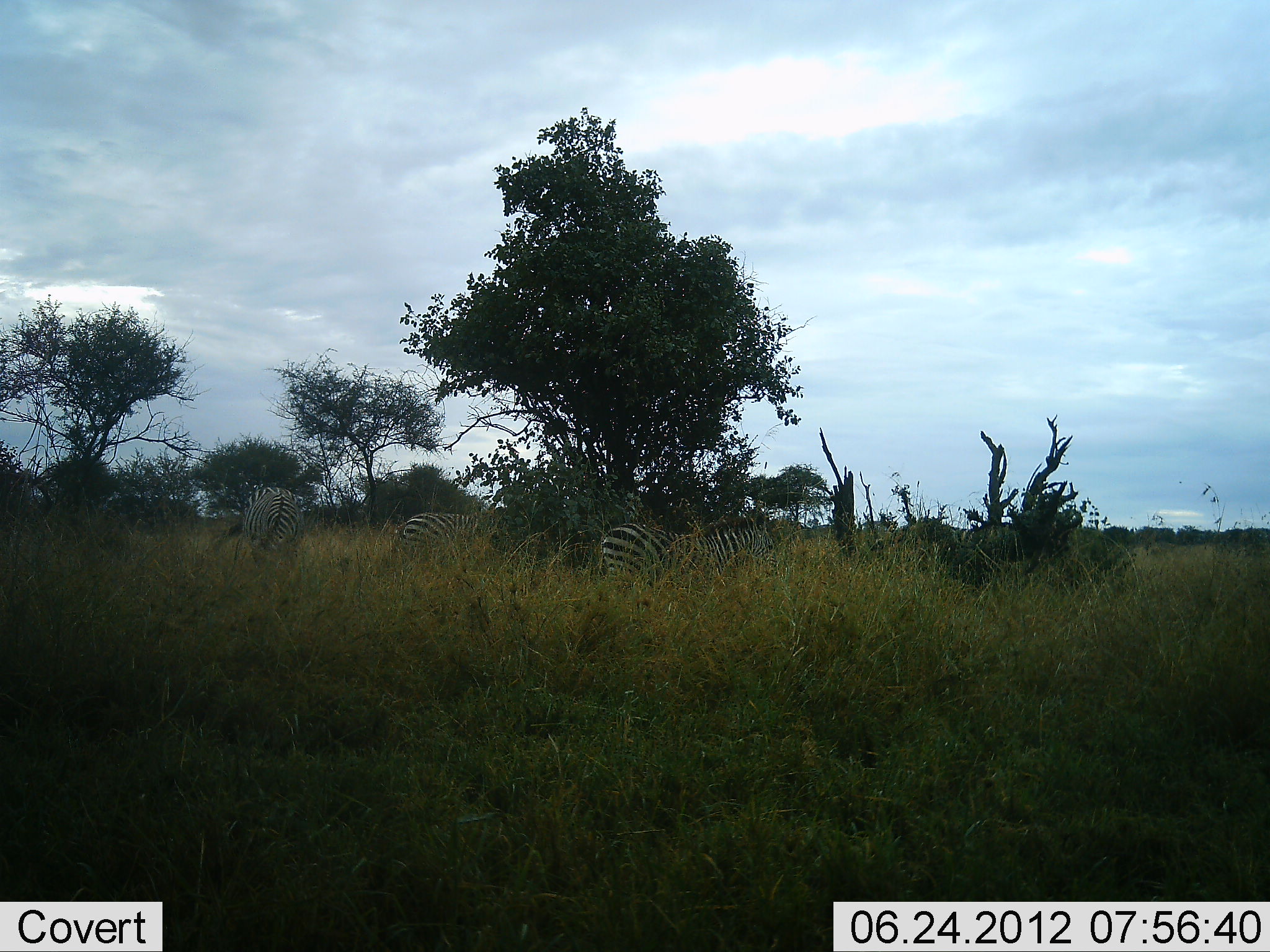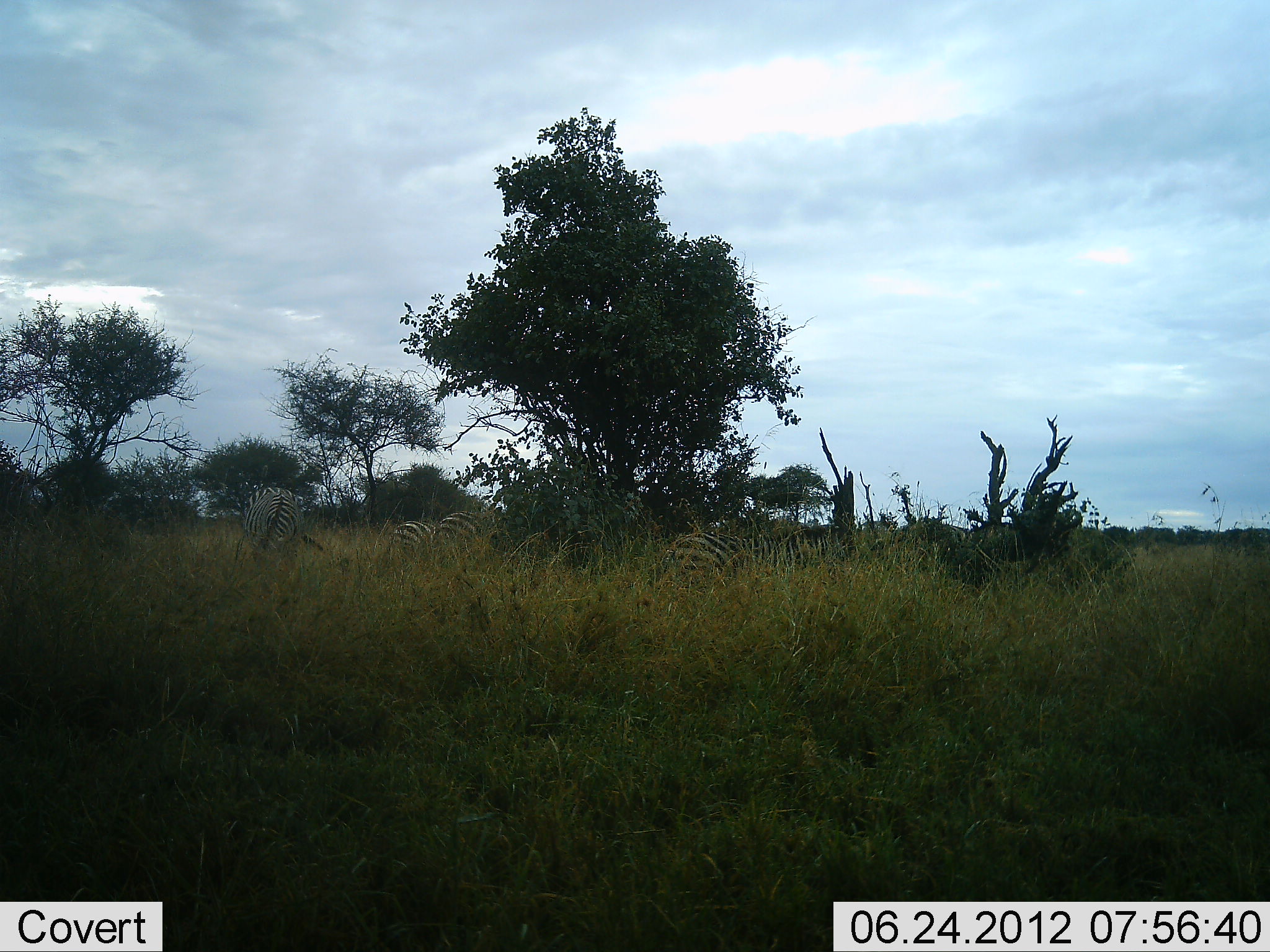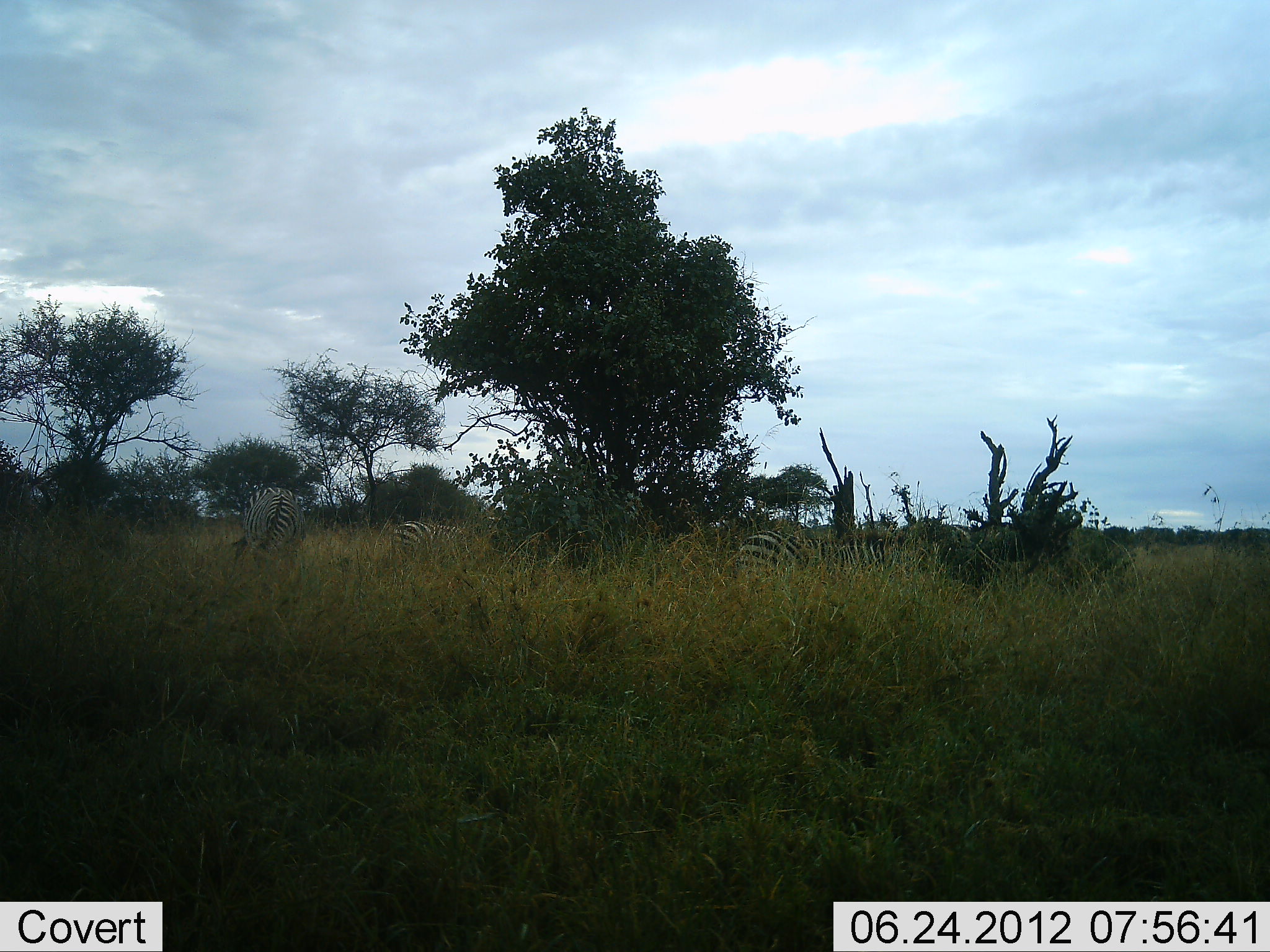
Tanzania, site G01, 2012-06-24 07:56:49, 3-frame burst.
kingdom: Animalia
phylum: Chordata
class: Mammalia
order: Perissodactyla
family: Equidae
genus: Equus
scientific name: Equus quagga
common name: plains zebra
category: zebra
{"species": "zebra (plains zebra) (Equus quagga)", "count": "4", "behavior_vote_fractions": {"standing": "60%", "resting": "20%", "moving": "90%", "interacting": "10%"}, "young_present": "0%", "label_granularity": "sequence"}